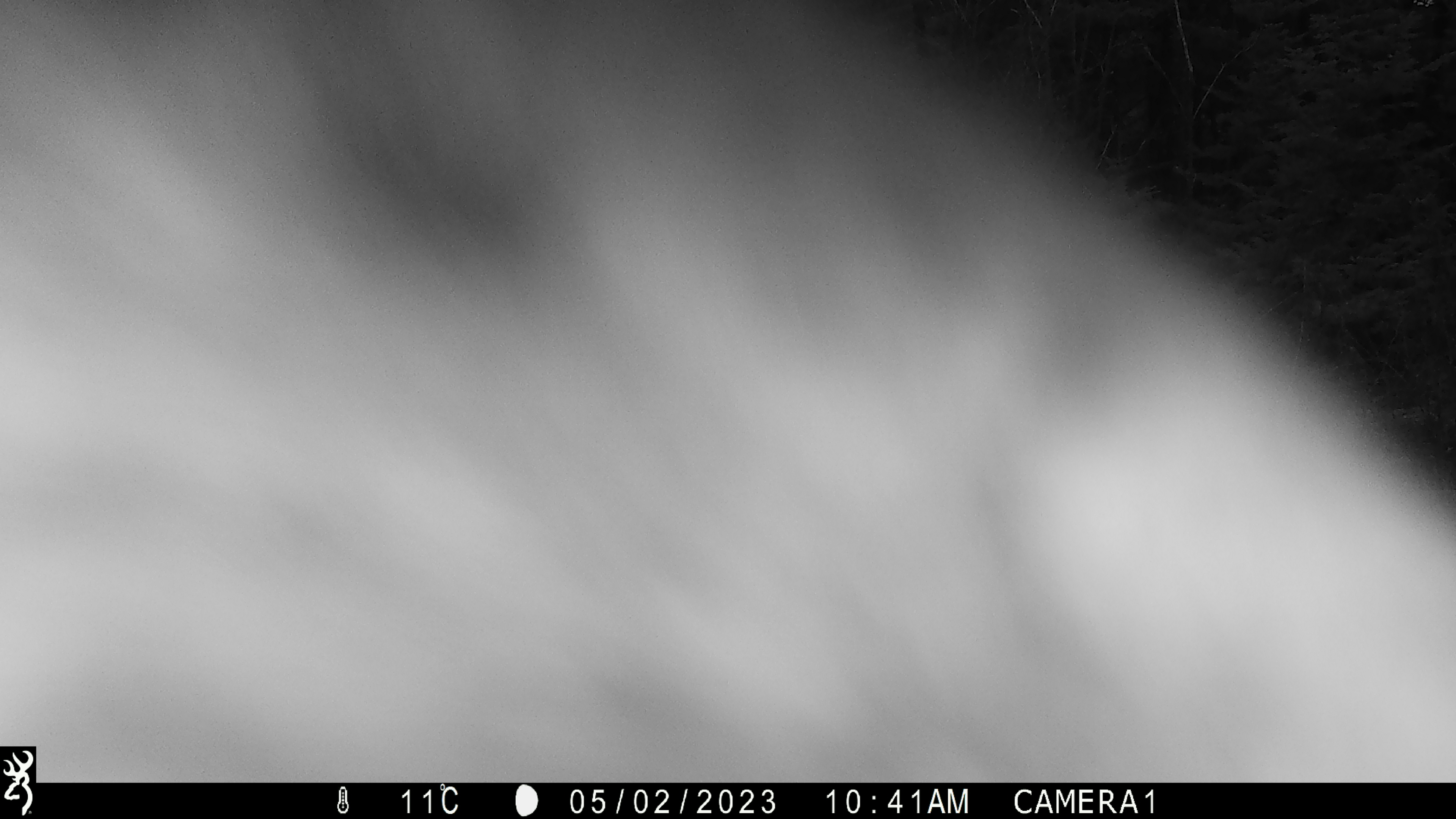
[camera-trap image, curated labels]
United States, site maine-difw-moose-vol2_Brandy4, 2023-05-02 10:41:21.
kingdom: Animalia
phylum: Chordata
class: Mammalia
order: Artiodactyla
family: Cervidae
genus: Alces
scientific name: Alces alces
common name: moose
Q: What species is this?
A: Moose (Alces alces).